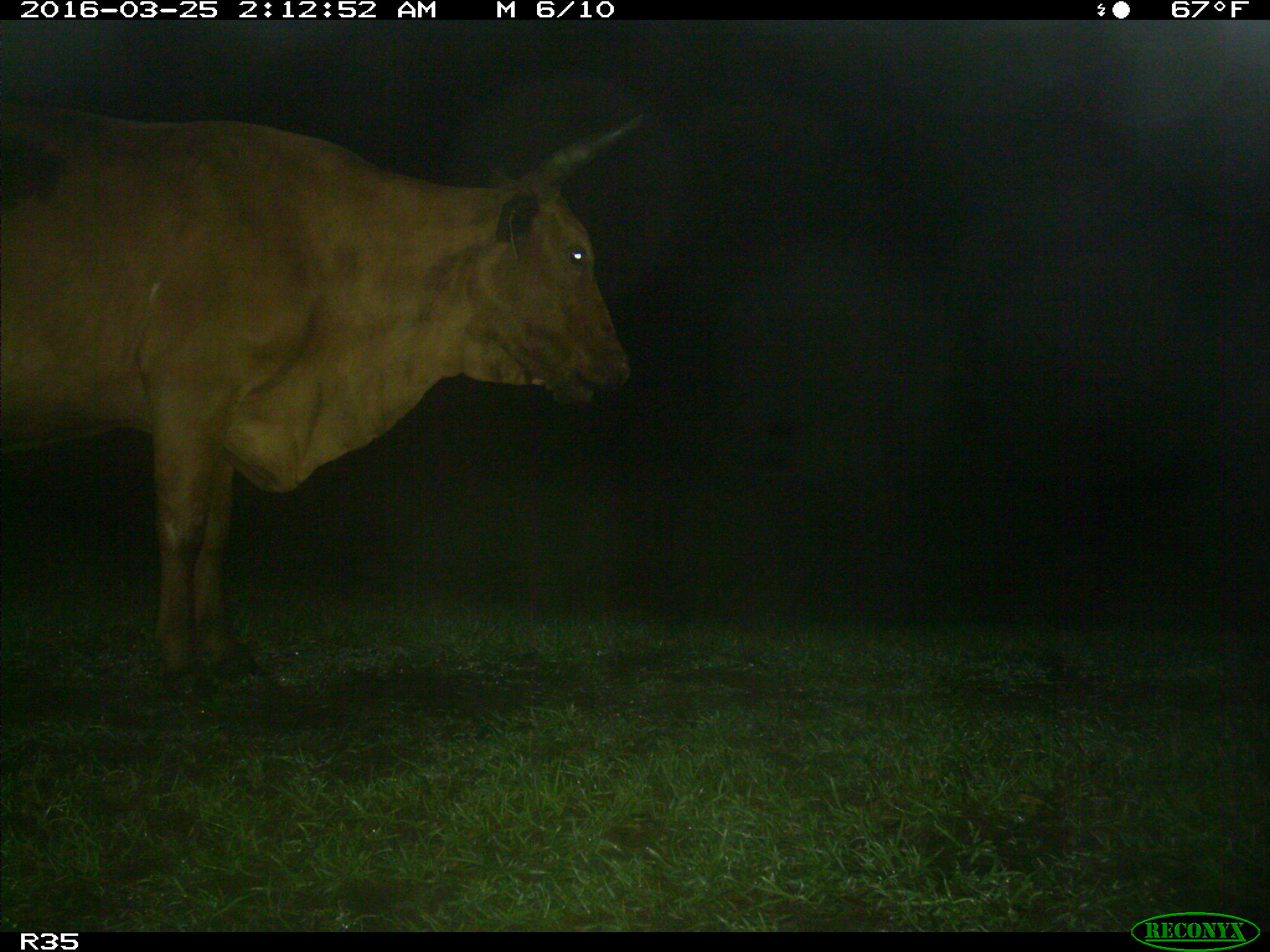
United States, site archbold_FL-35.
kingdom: Animalia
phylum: Chordata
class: Mammalia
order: Artiodactyla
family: Bovidae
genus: Bos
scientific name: Bos taurus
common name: domestic cow